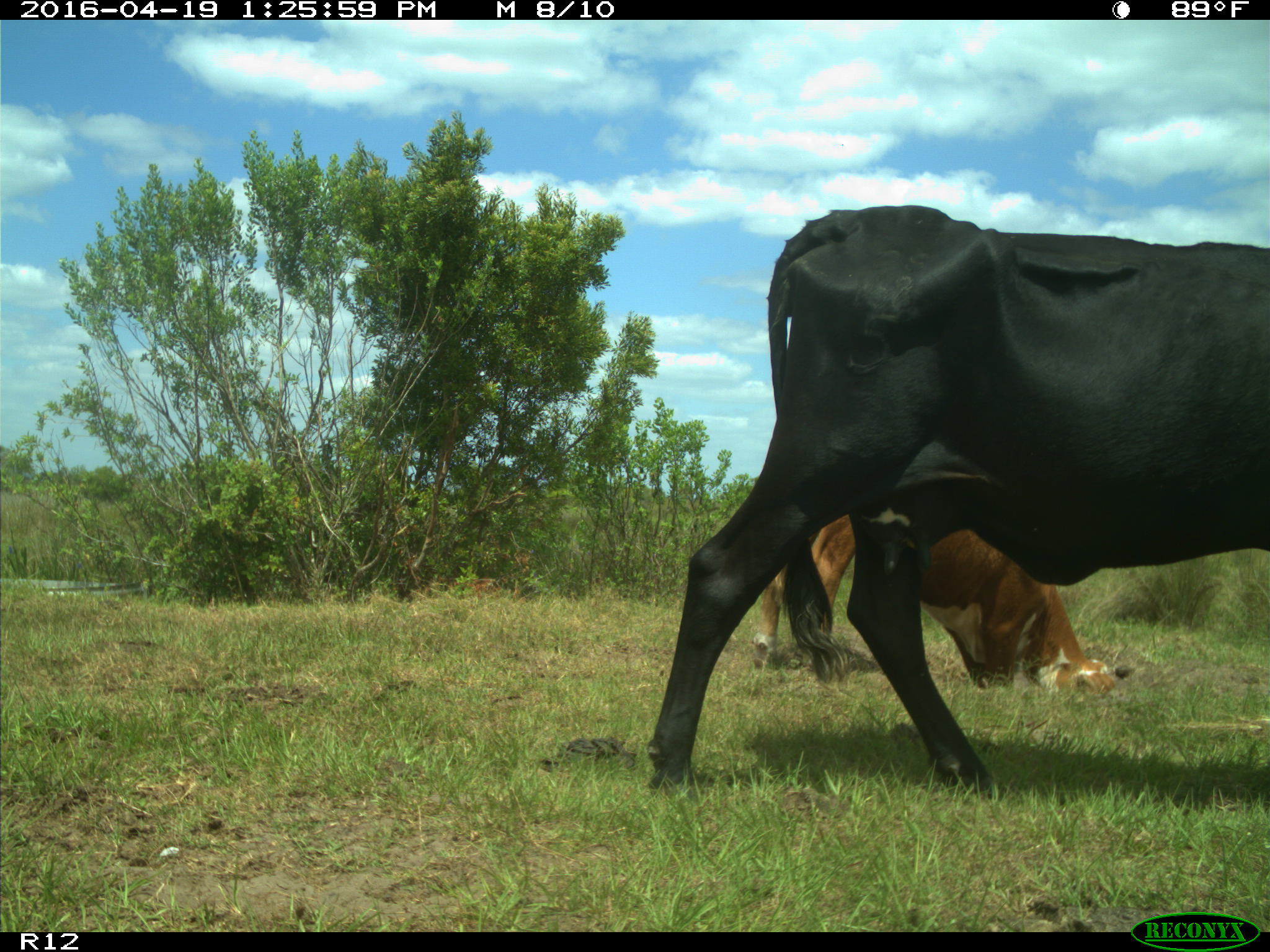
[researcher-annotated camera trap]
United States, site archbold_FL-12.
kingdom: Animalia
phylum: Chordata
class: Mammalia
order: Artiodactyla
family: Bovidae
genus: Bos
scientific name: Bos taurus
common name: domestic cow